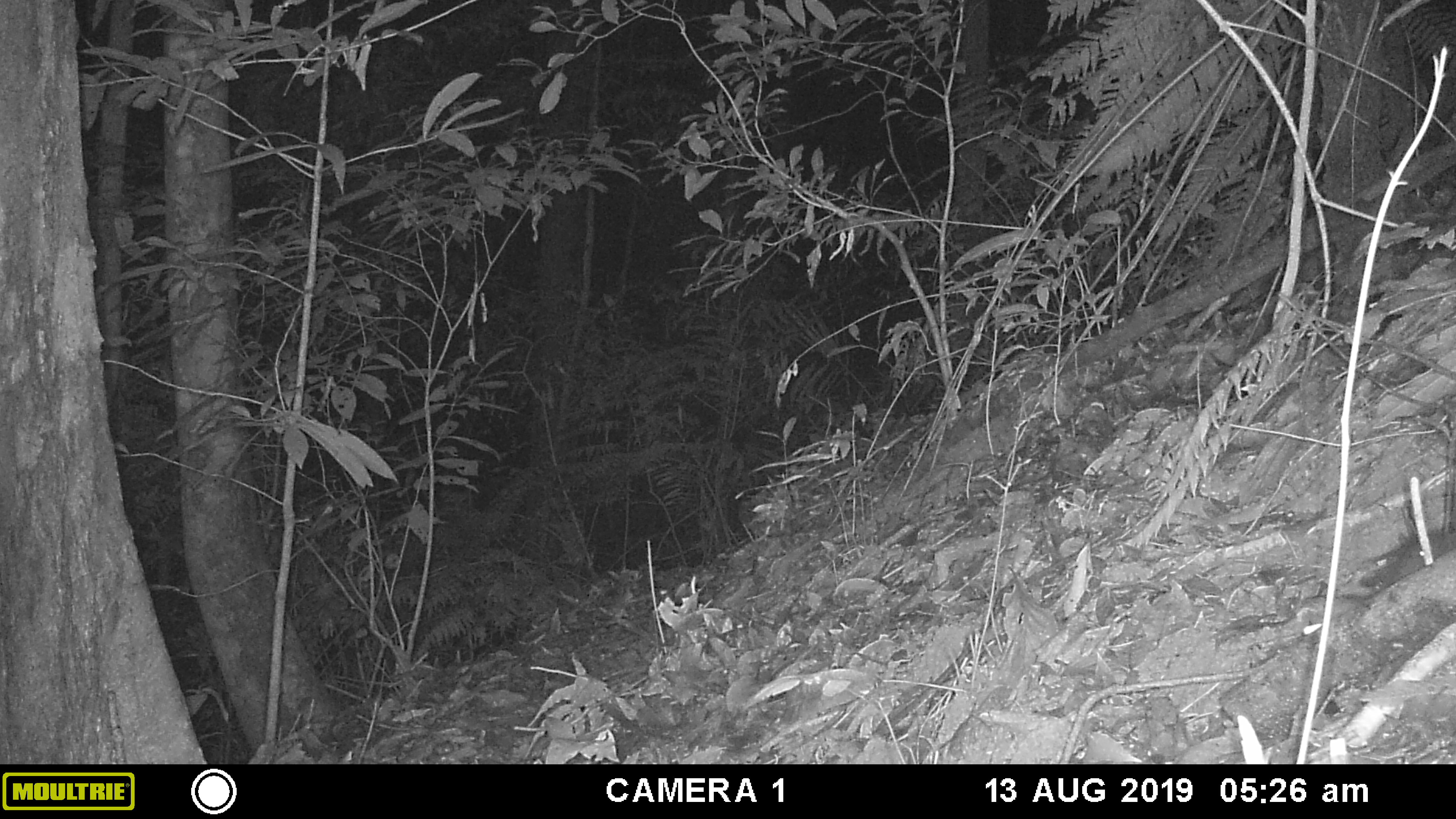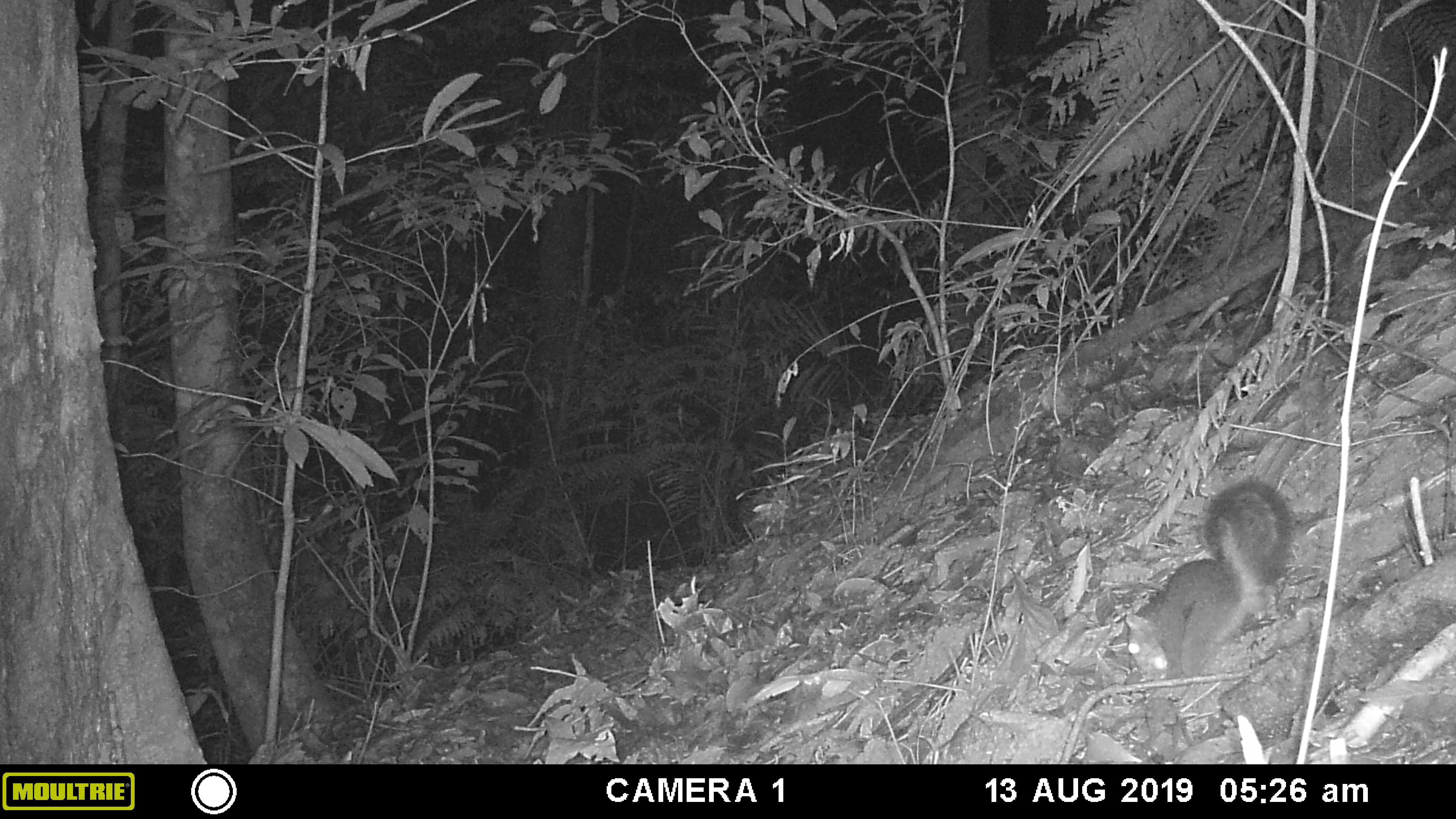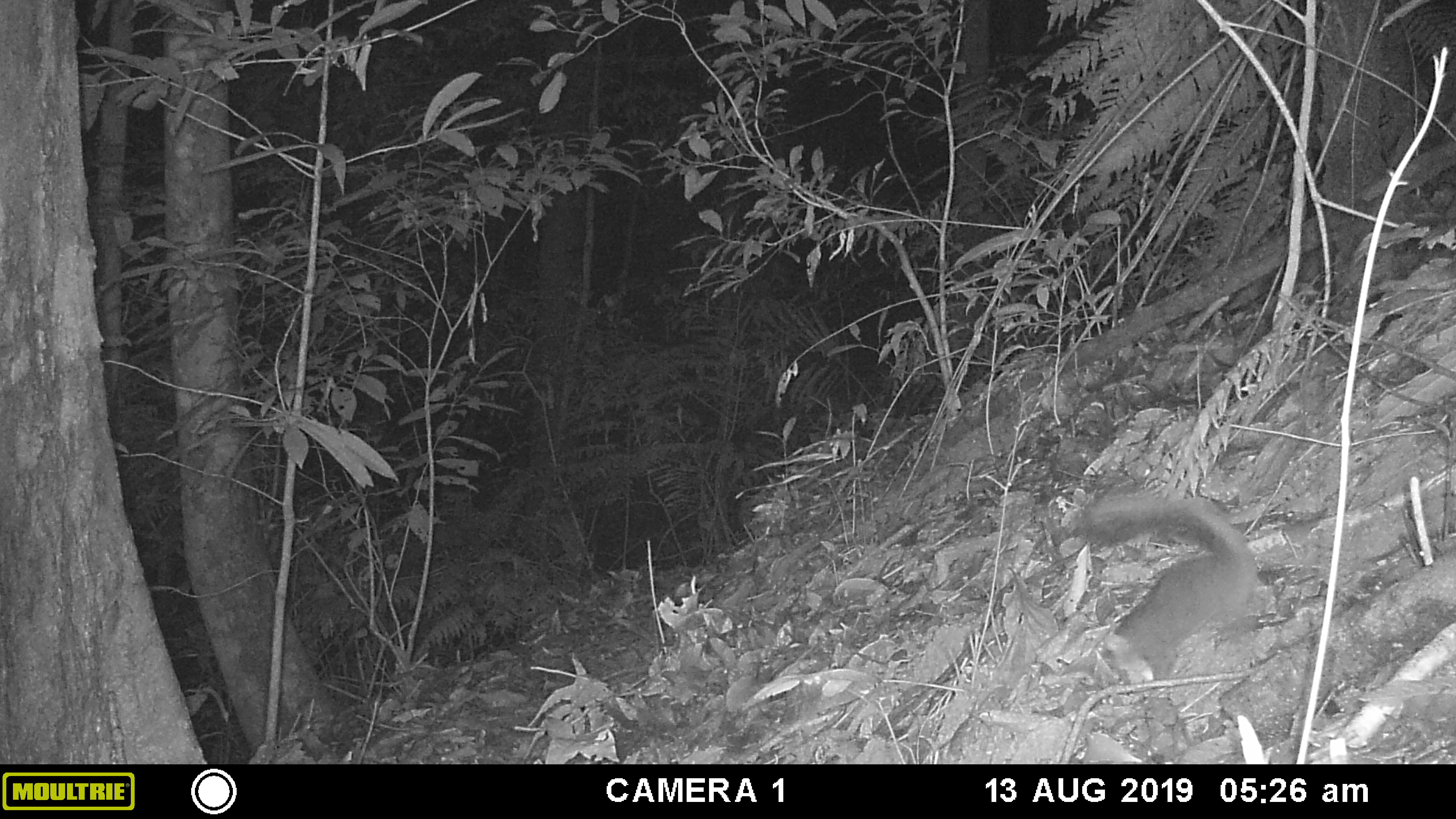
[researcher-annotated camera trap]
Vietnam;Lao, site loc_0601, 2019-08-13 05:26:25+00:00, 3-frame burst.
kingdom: Animalia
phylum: Chordata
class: Mammalia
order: Rodentia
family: Sciuridae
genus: Dremomys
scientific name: Dremomys rufigenis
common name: red-cheeked squirrel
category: red cheeked squirrel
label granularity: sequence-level